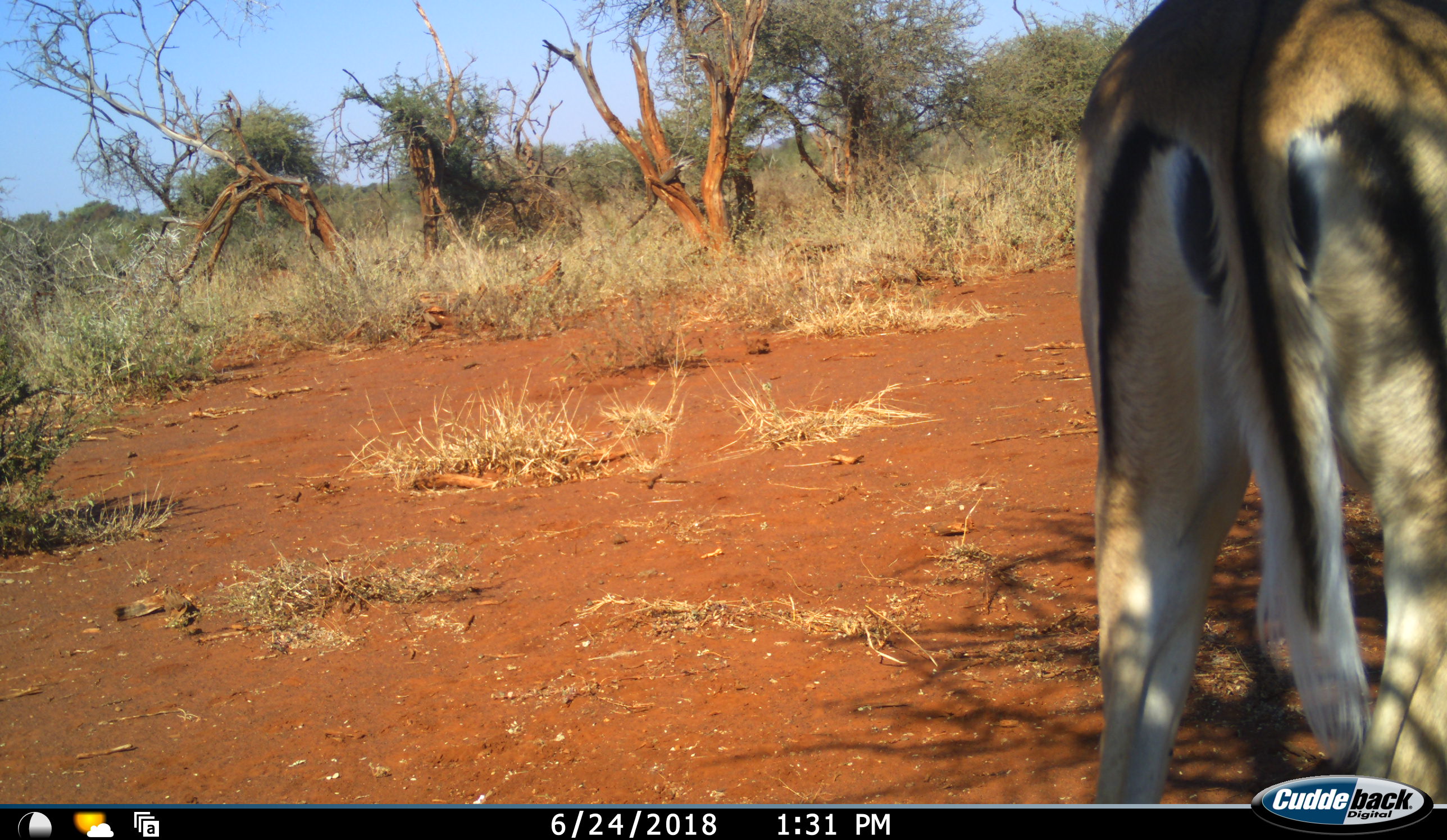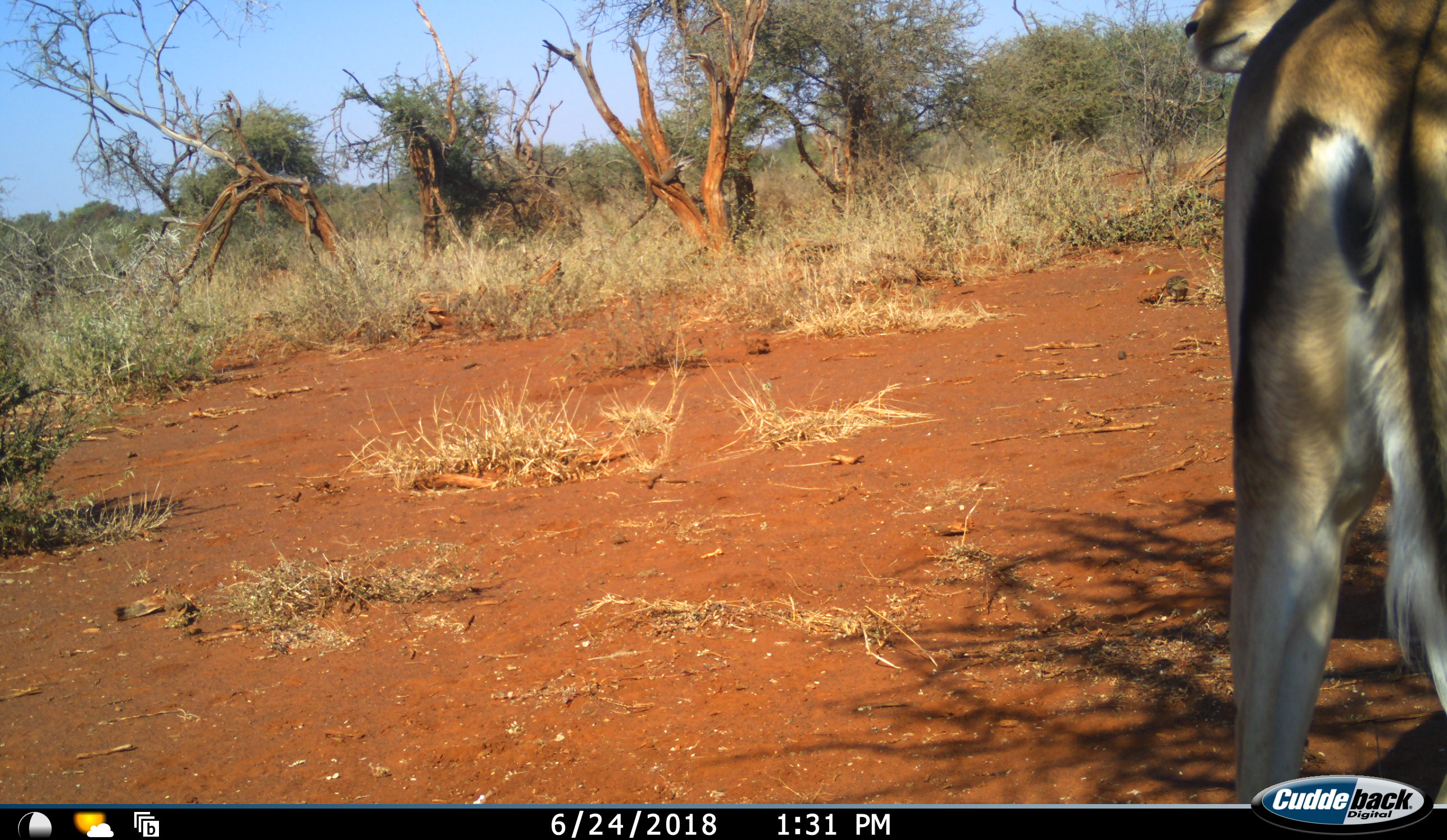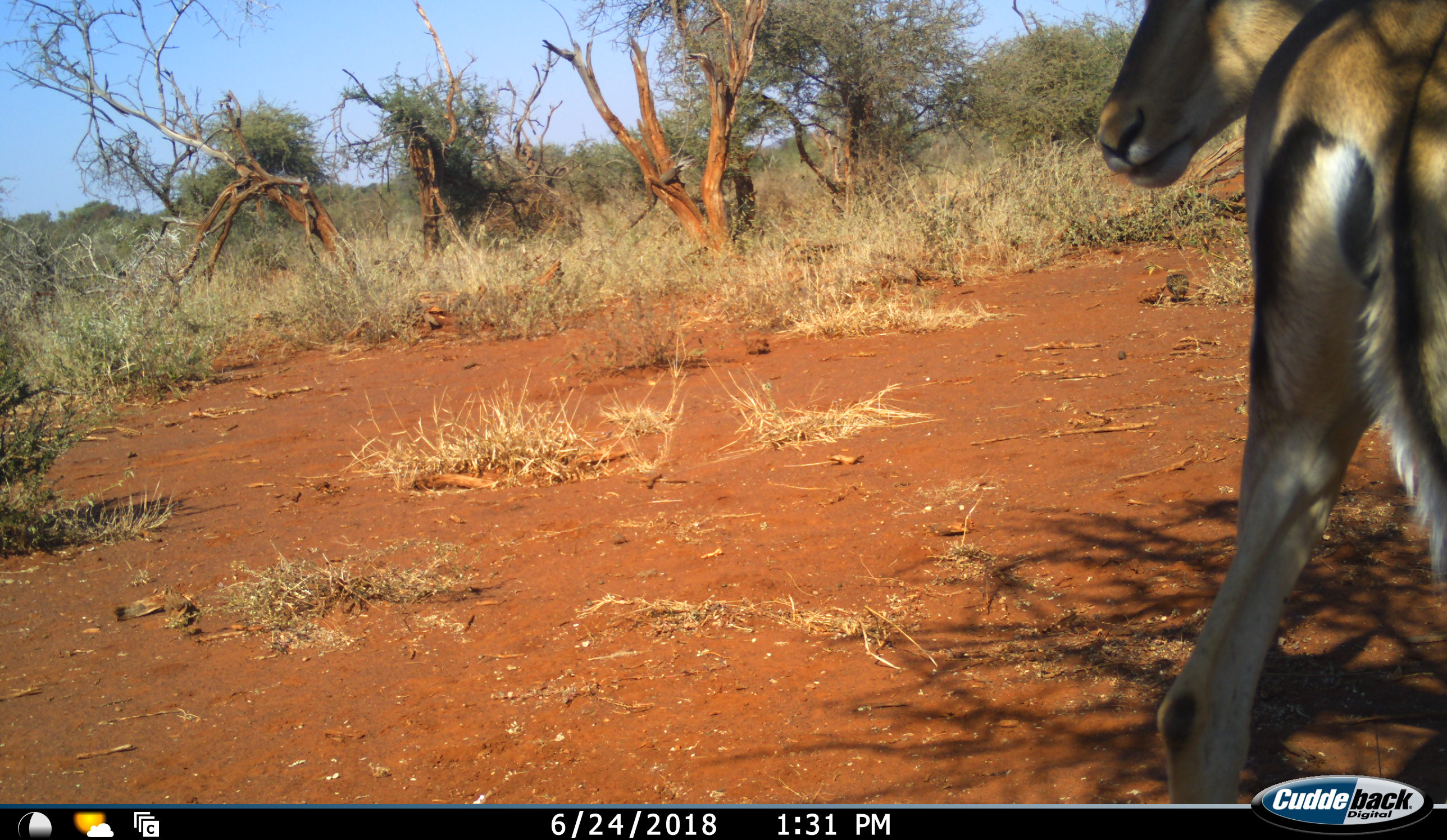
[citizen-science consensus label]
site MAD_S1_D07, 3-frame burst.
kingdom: Animalia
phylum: Chordata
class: Mammalia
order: Artiodactyla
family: Bovidae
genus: Aepyceros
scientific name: Aepyceros melampus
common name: impala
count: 1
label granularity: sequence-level